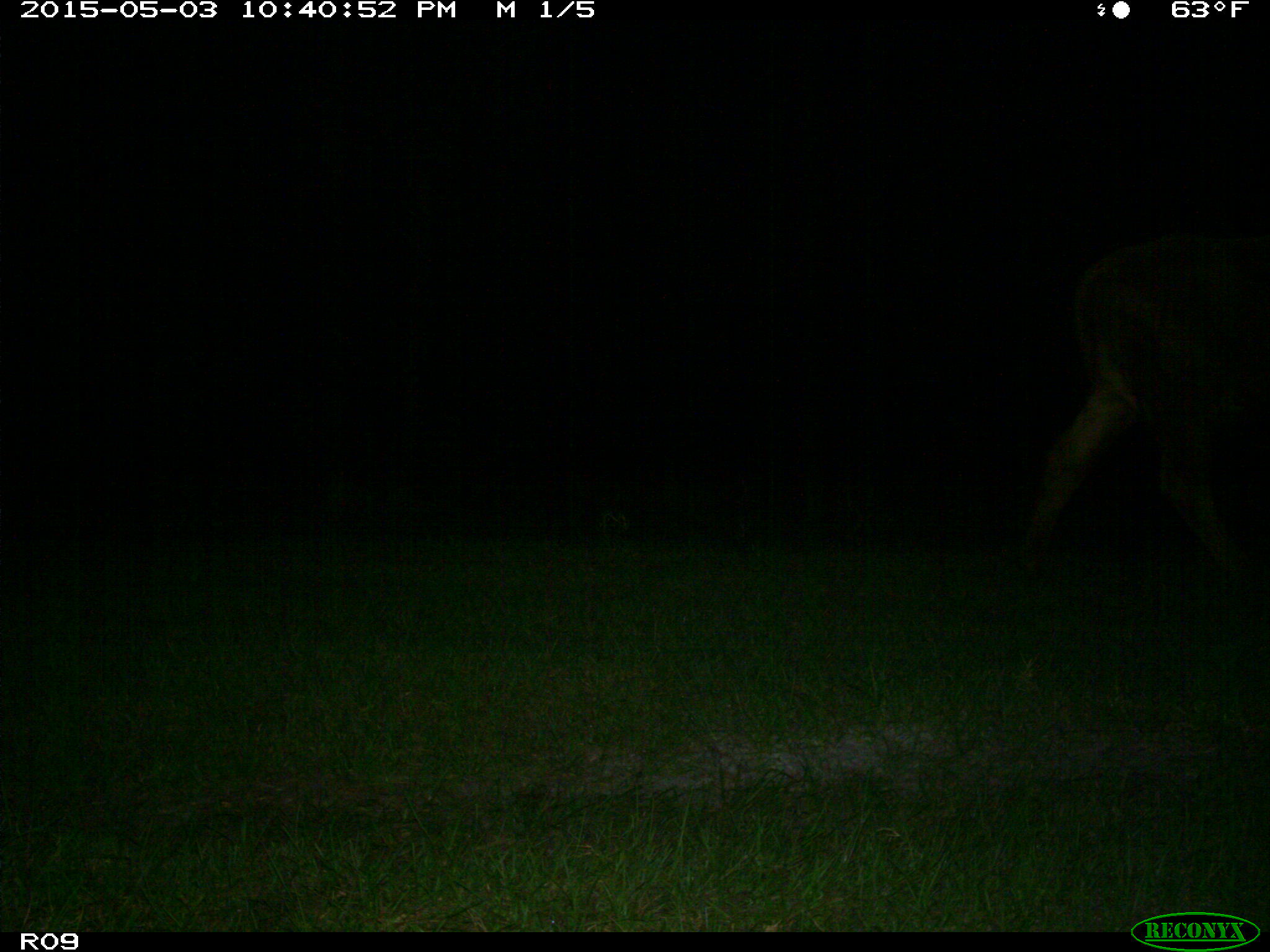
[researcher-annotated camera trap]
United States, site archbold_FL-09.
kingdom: Animalia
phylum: Chordata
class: Mammalia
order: Artiodactyla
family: Bovidae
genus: Bos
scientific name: Bos taurus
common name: domestic cow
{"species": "Bos taurus (domestic cow)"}